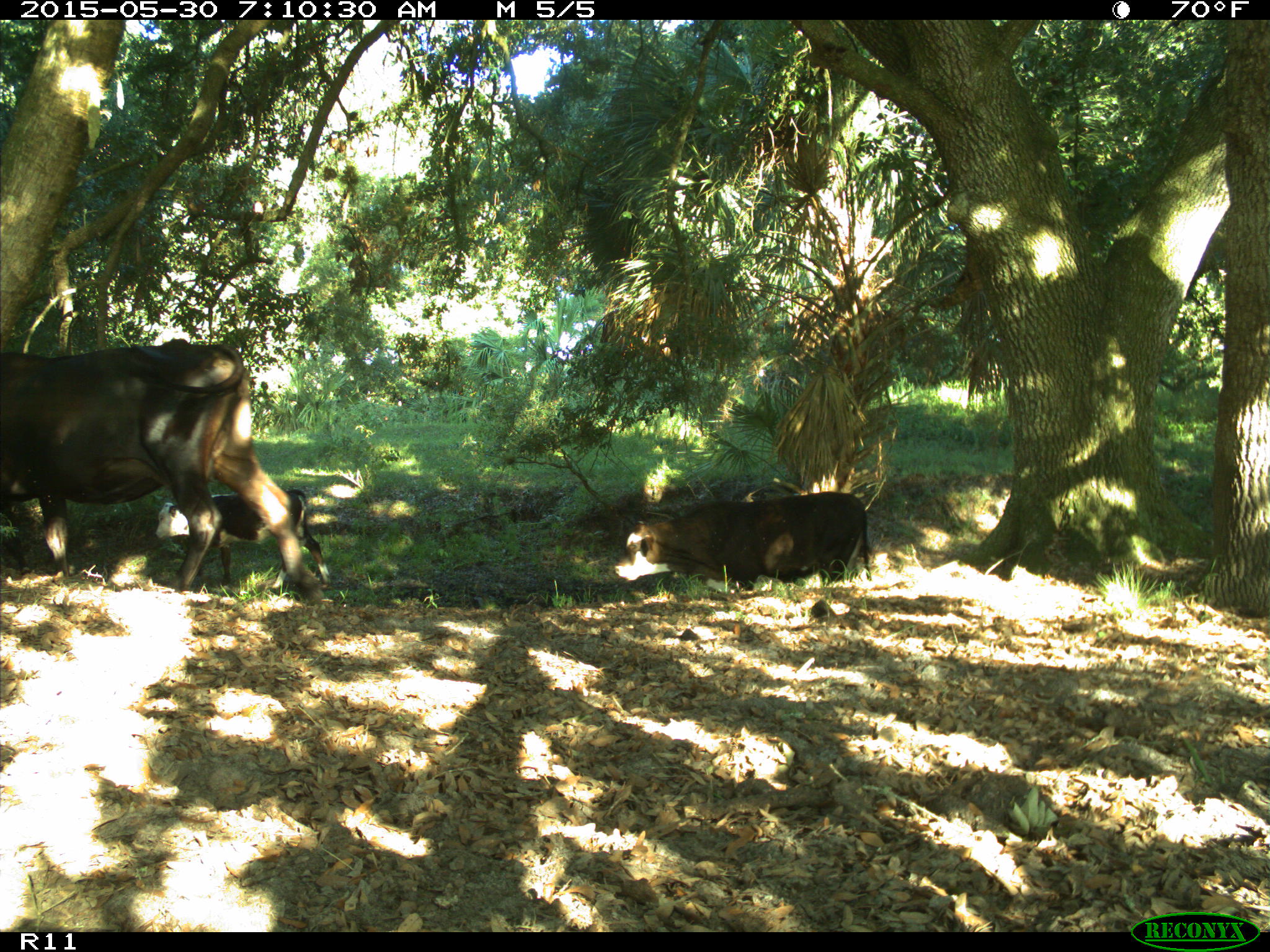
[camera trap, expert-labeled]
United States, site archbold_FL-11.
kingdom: Animalia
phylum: Chordata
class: Mammalia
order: Artiodactyla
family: Bovidae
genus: Bos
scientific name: Bos taurus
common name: domestic cow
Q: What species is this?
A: Bos taurus (domestic cow).